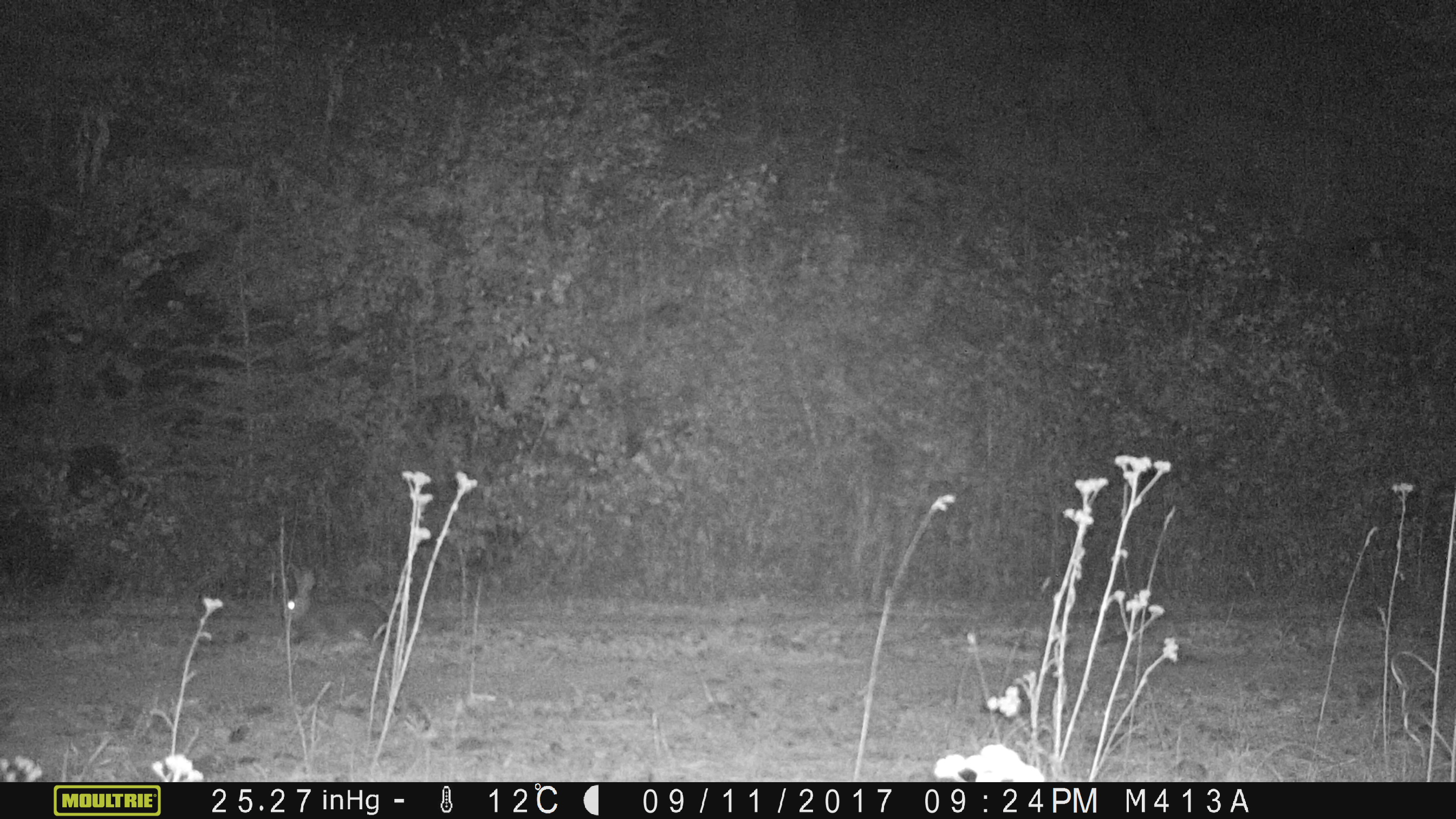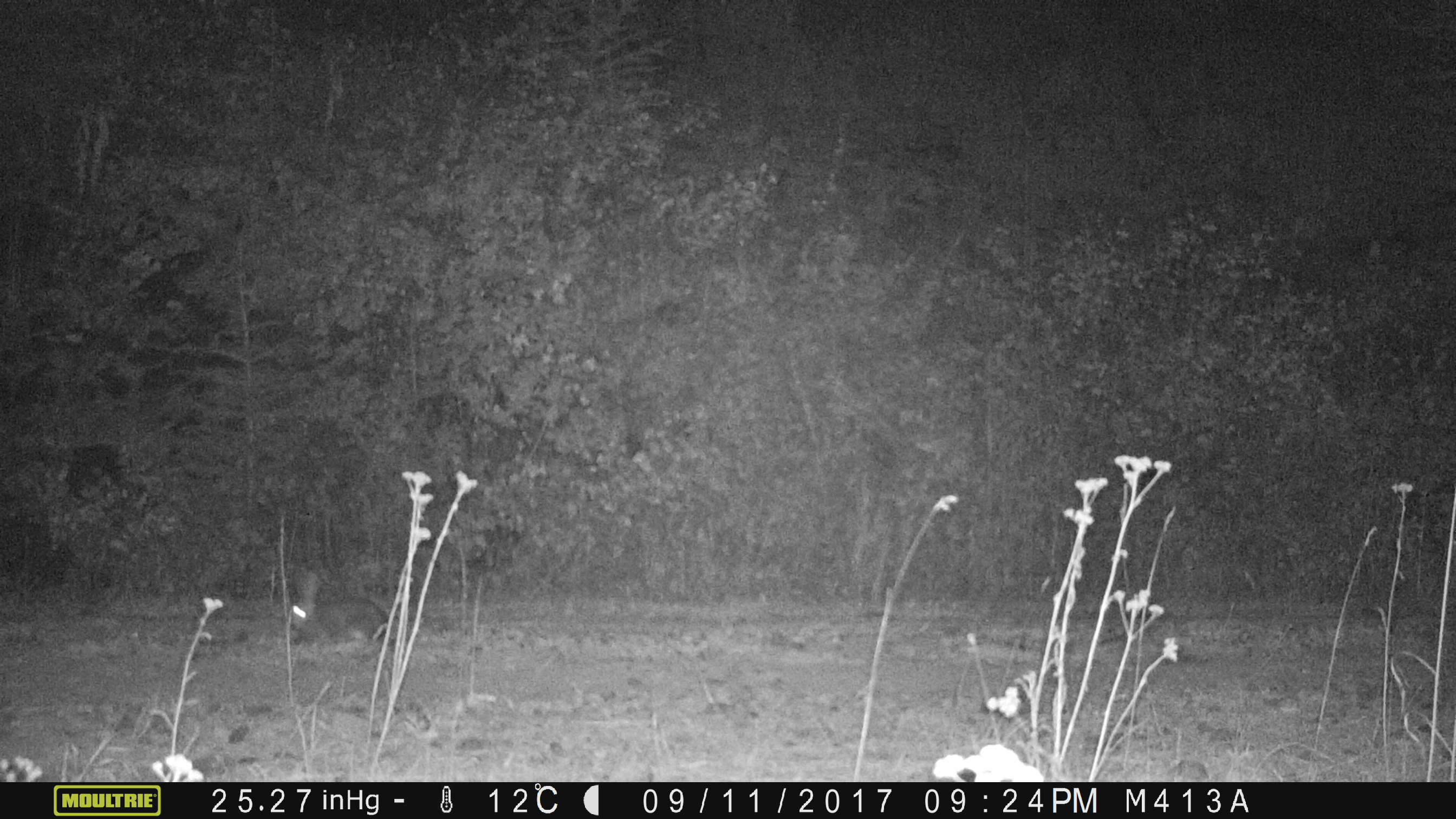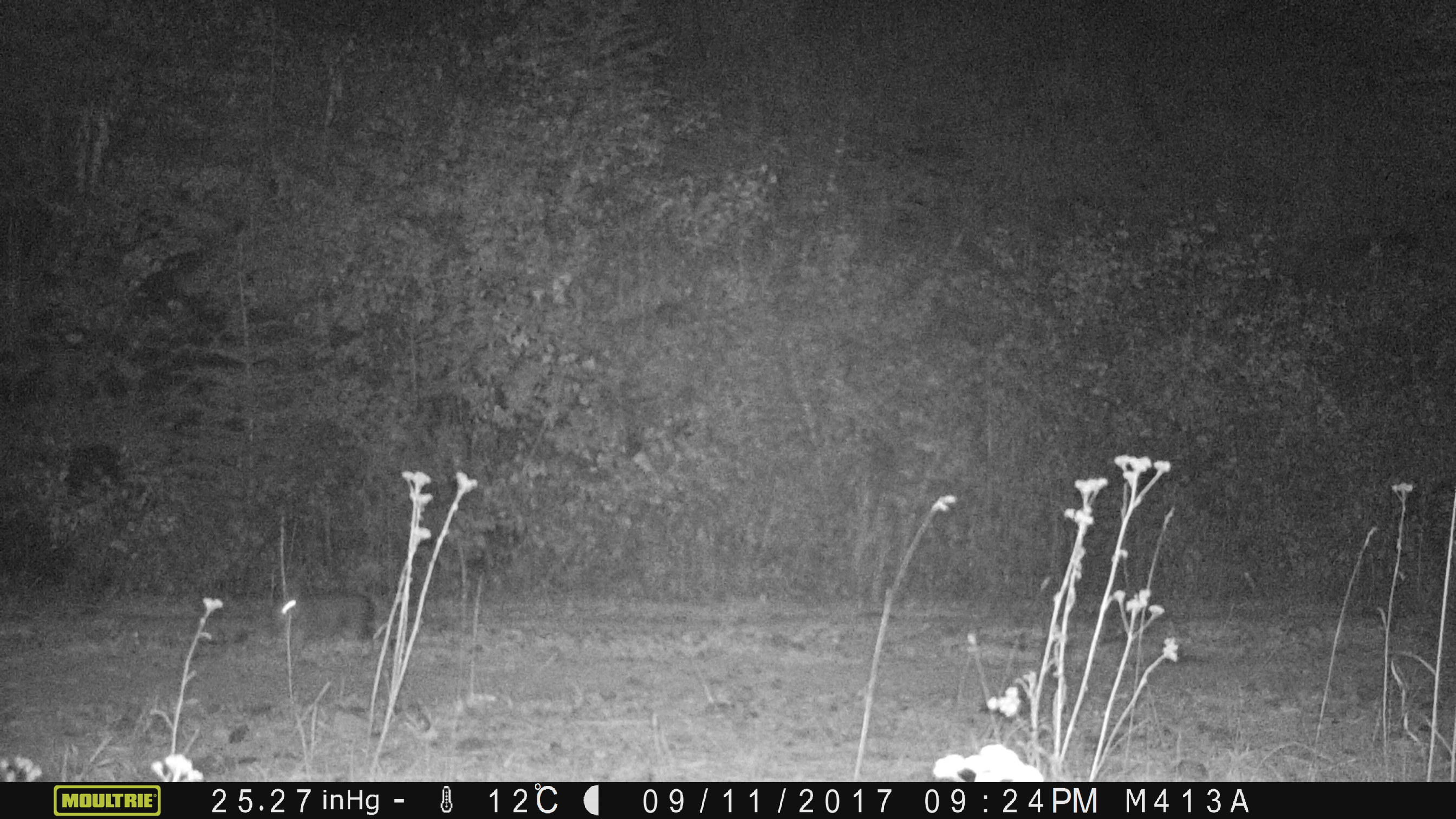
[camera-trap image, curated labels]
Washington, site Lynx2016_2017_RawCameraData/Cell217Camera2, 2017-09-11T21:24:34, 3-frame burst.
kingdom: Animalia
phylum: Chordata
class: Mammalia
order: Lagomorpha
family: Leporidae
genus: Lepus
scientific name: Lepus americanus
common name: snowshoe hare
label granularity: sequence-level